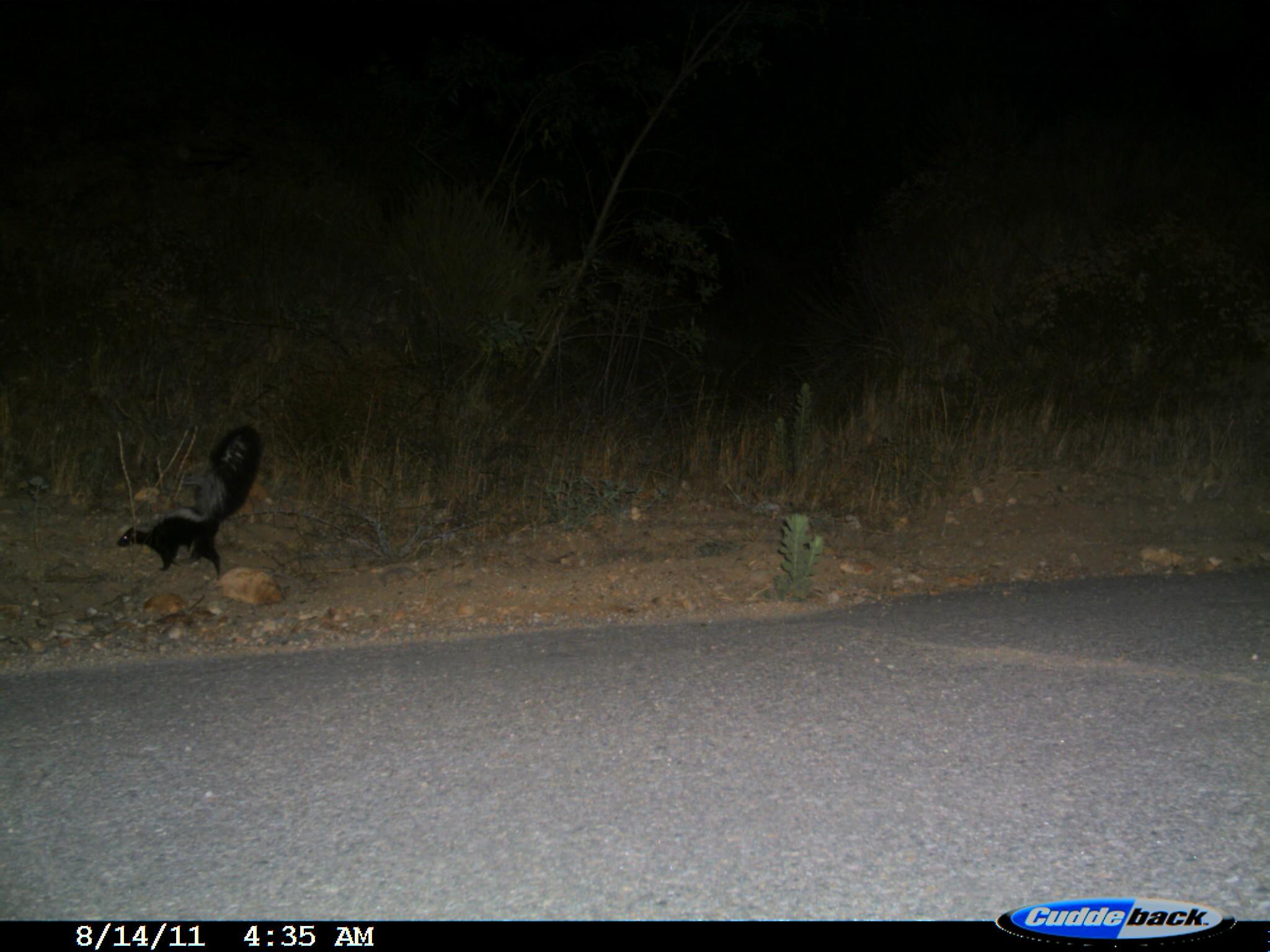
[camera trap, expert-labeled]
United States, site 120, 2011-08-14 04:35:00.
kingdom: Animalia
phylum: Chordata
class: Mammalia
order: Carnivora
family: Mephitidae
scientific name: Mephitidae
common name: skunk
Skunk (Mephitidae).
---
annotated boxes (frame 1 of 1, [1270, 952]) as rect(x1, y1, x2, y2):
skunk: rect(100, 422, 279, 585)